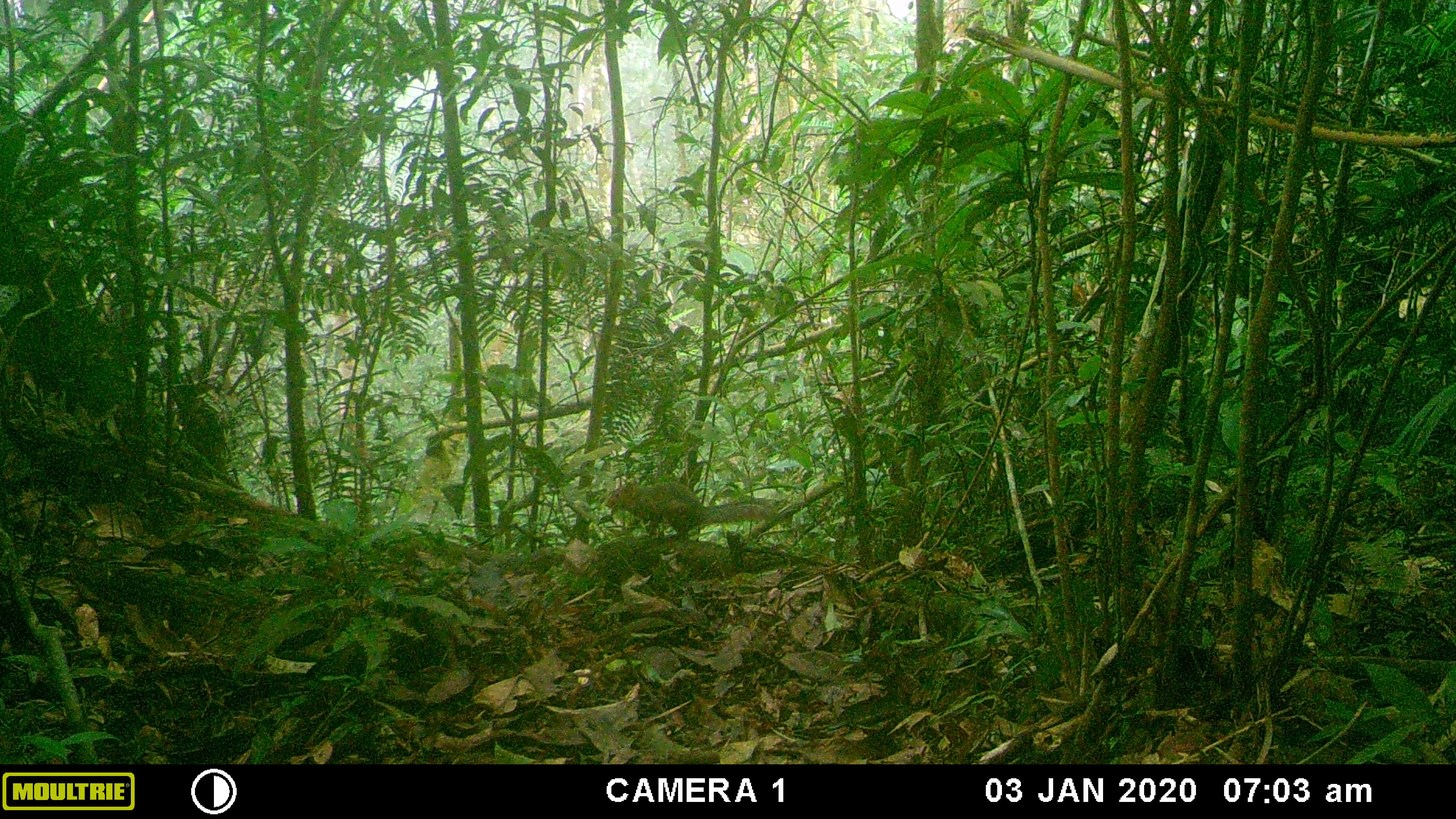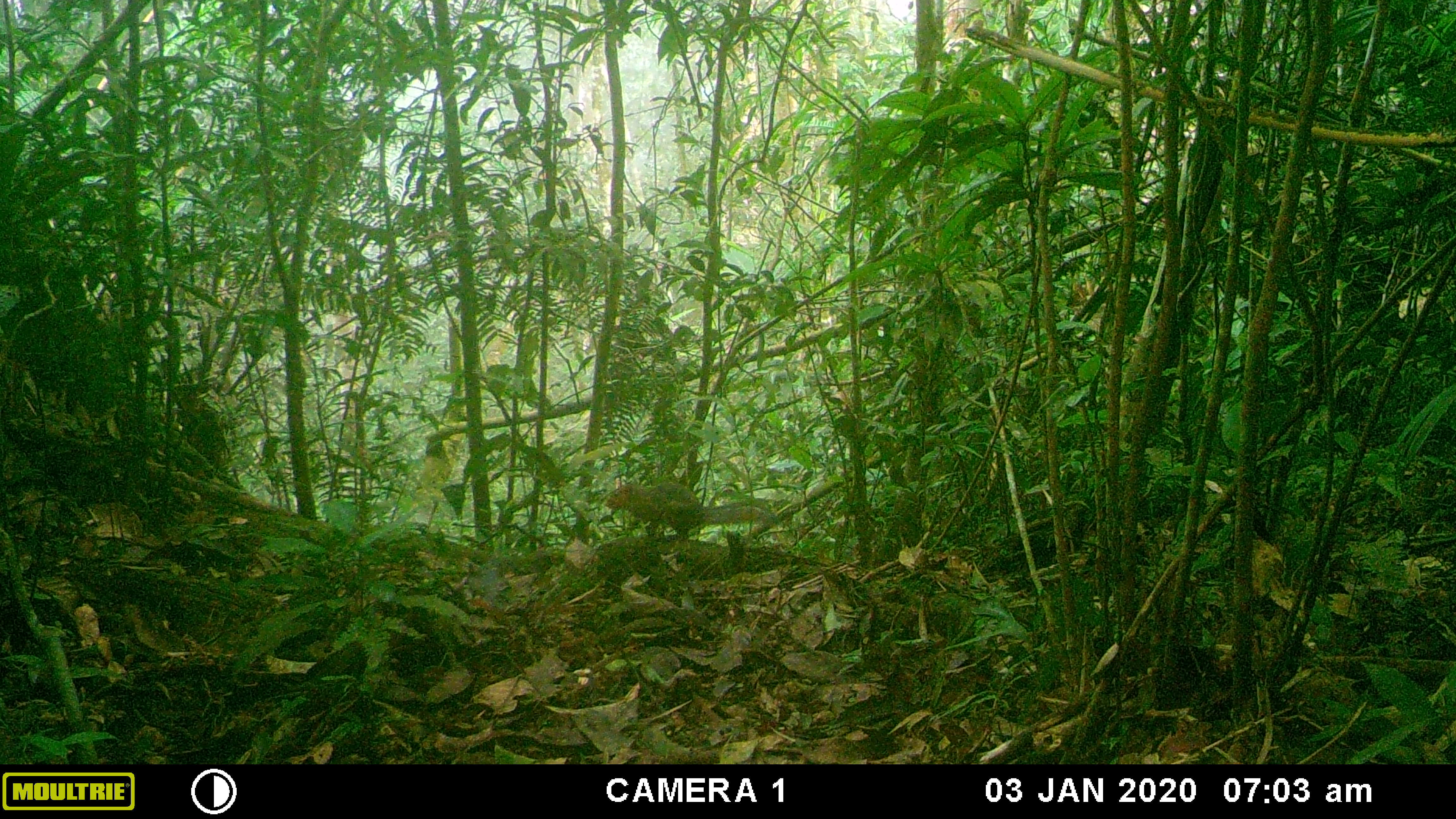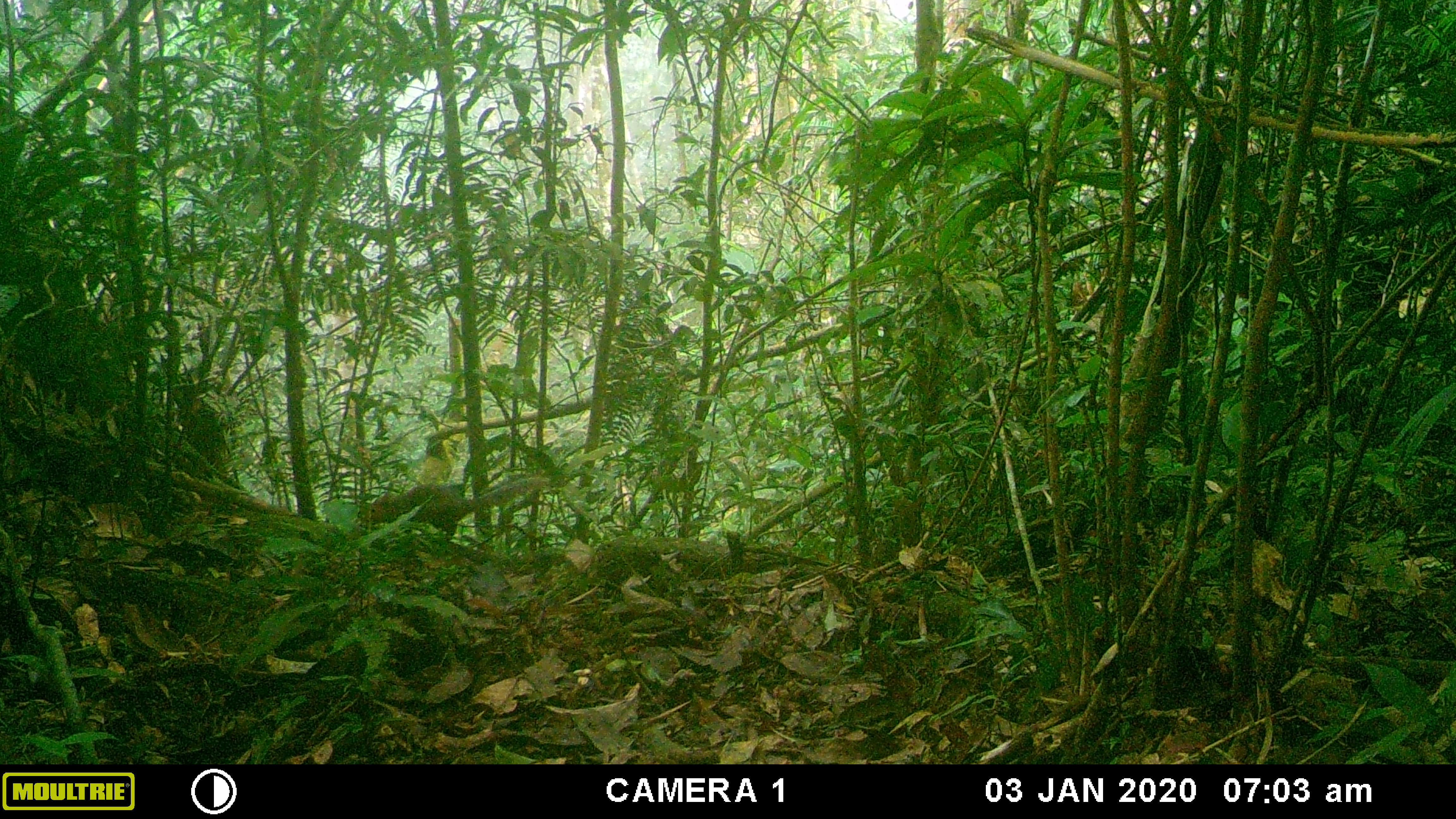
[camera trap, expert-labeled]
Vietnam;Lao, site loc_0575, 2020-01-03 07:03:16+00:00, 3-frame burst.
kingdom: Animalia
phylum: Chordata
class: Mammalia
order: Rodentia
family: Sciuridae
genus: Dremomys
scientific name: Dremomys rufigenis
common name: red-cheeked squirrel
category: red cheeked squirrel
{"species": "red cheeked squirrel (red-cheeked squirrel) (Dremomys rufigenis)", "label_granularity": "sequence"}